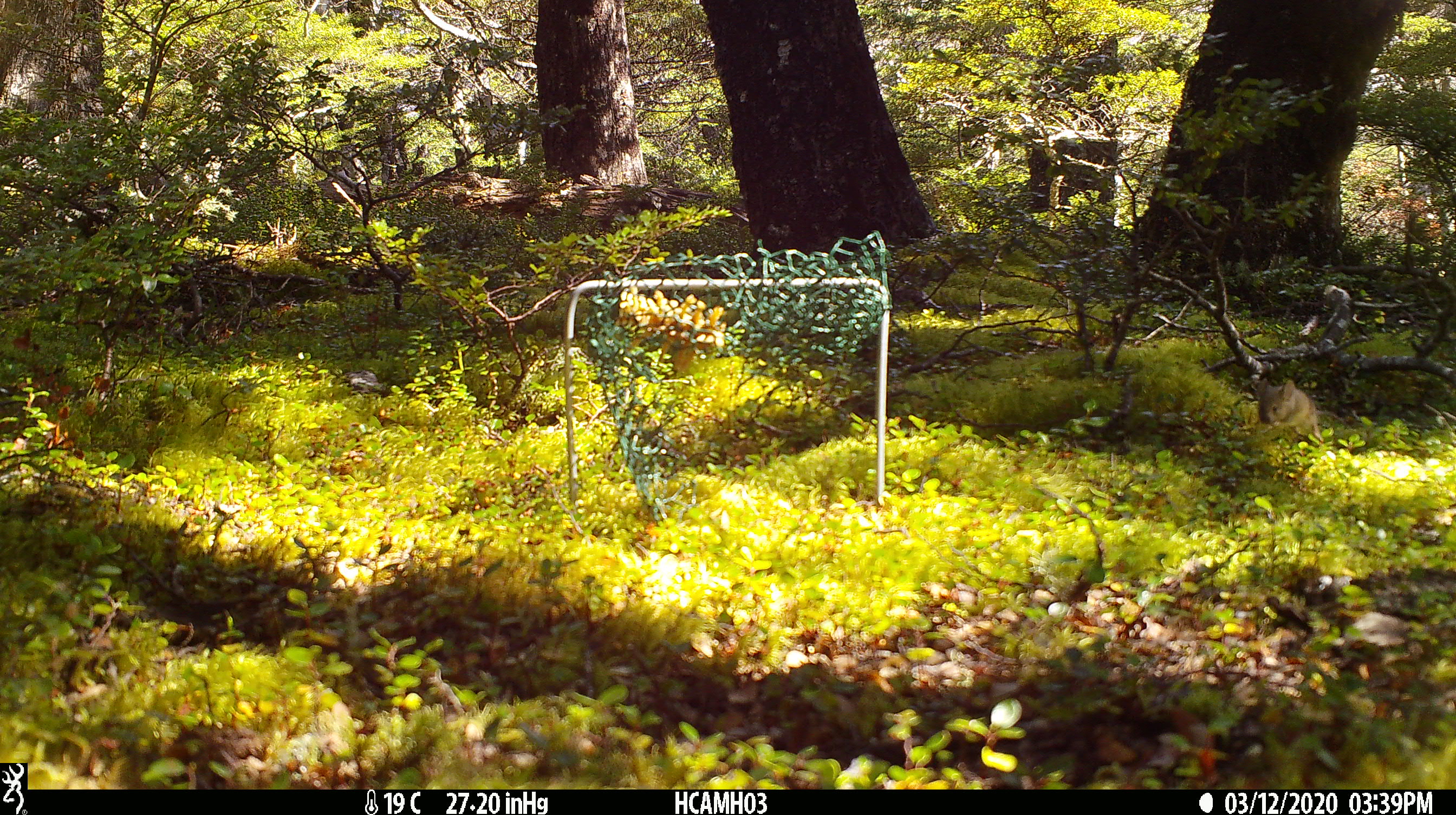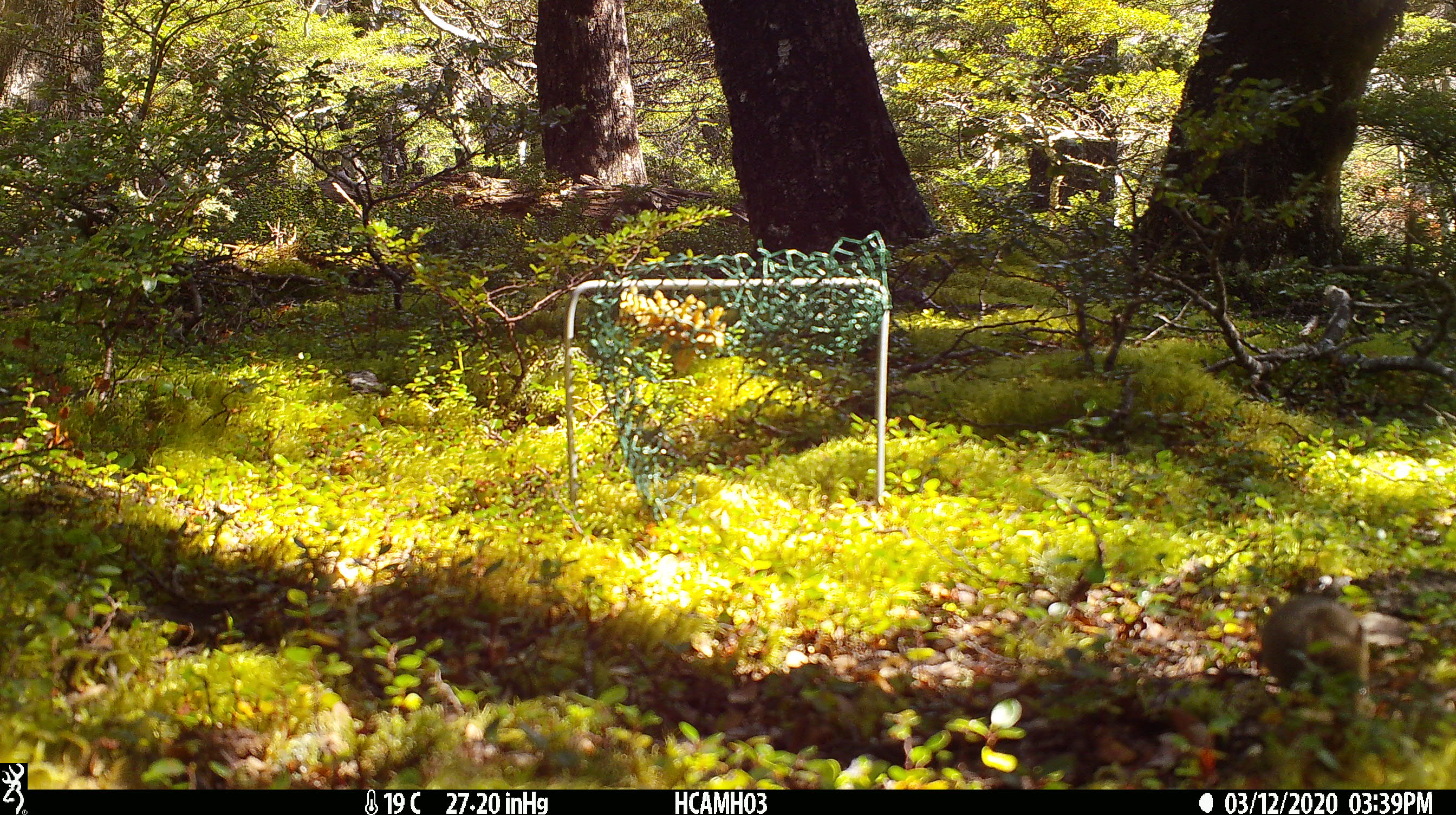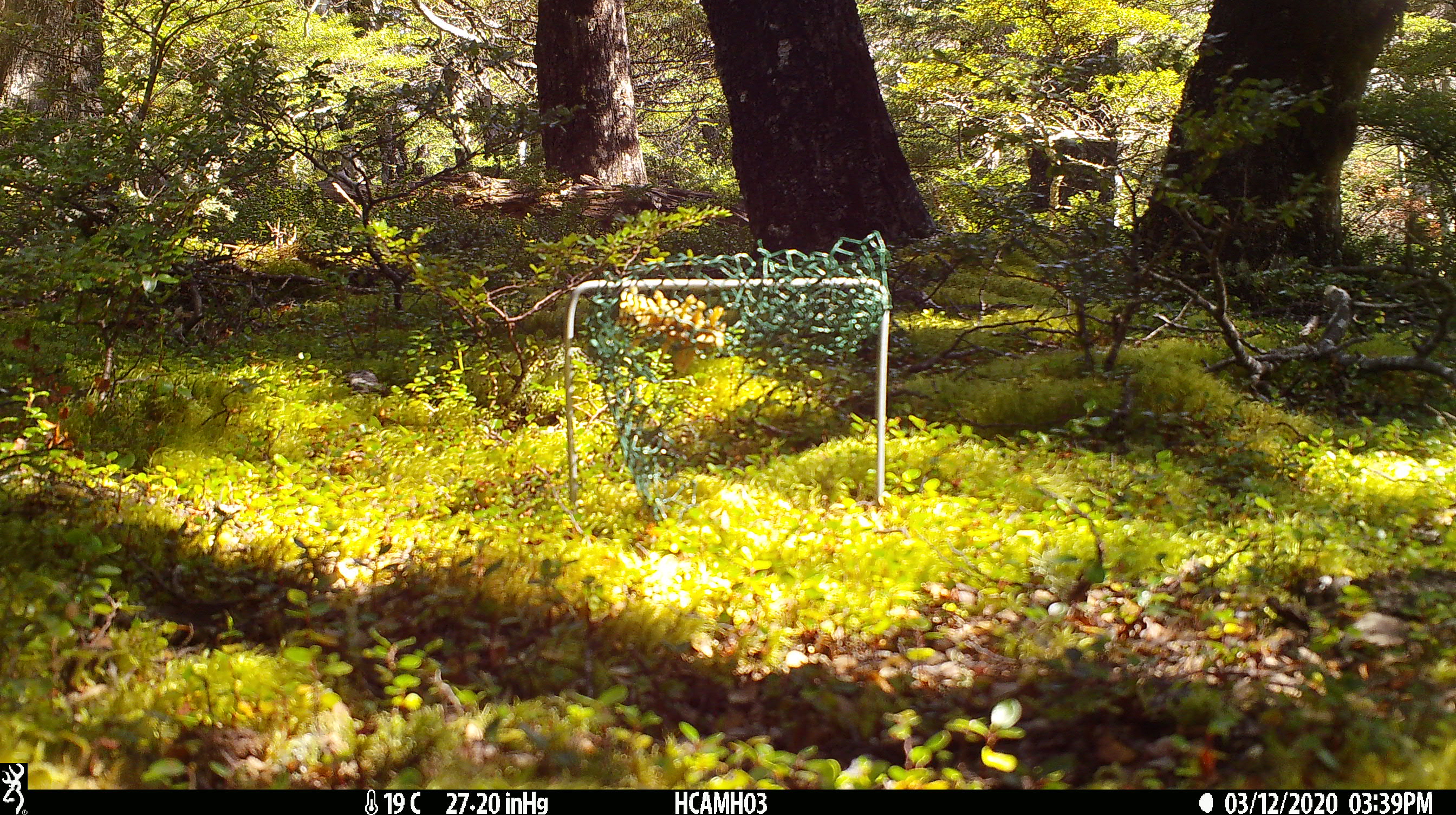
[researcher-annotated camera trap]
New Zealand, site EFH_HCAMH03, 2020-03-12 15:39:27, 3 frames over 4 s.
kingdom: Animalia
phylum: Chordata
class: Mammalia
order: Rodentia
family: Muridae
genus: Mus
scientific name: Mus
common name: mouse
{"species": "mouse (Mus)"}